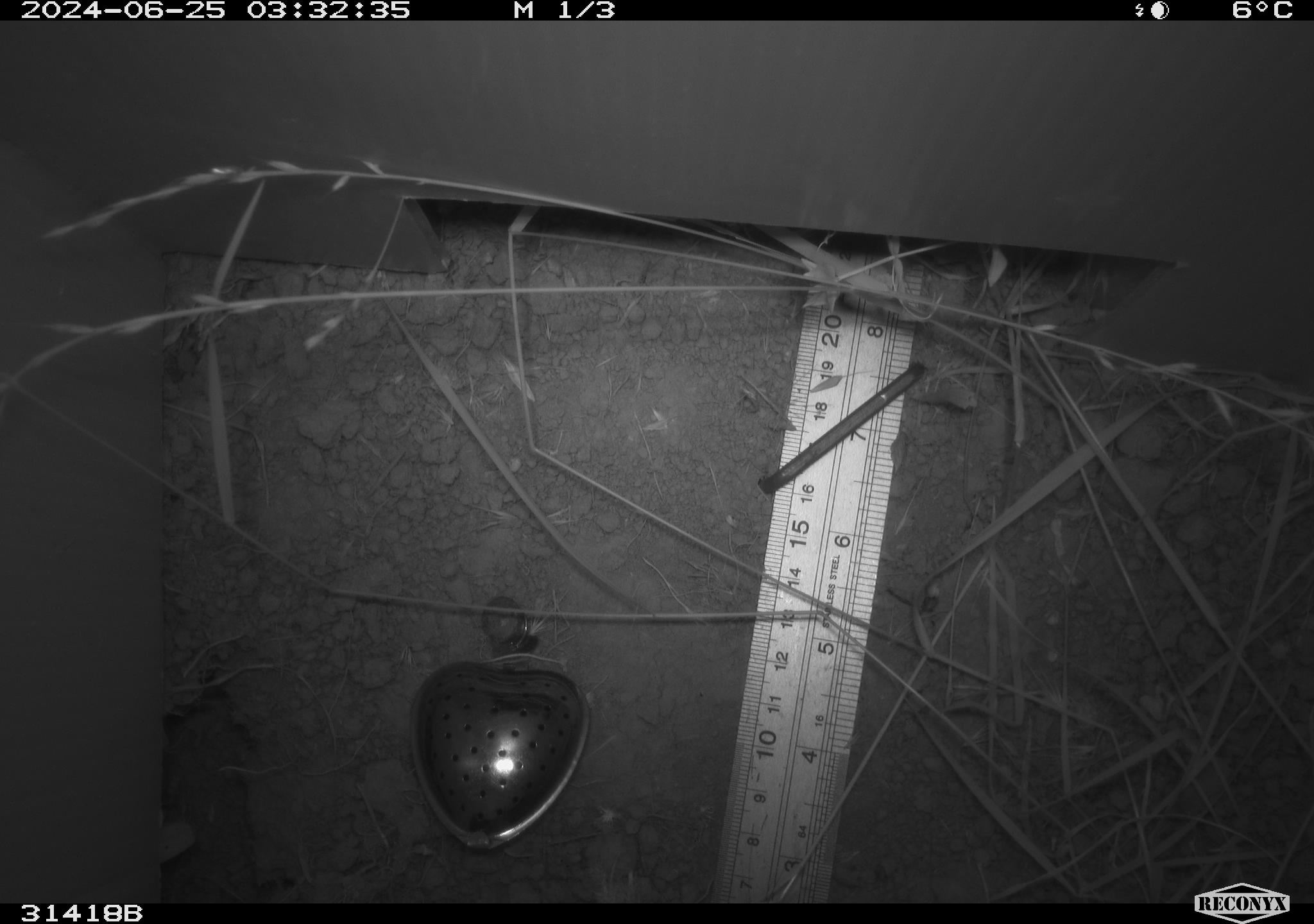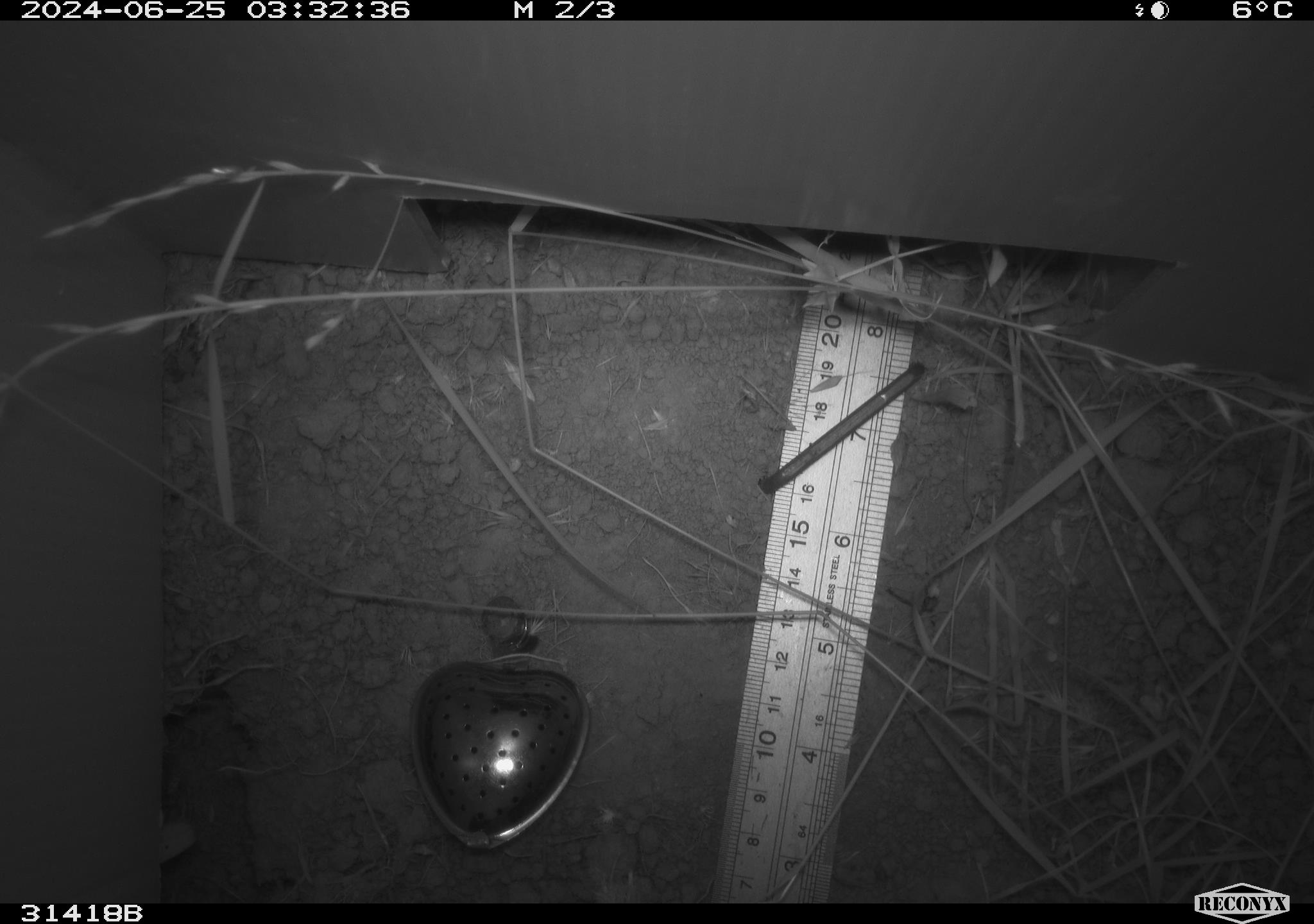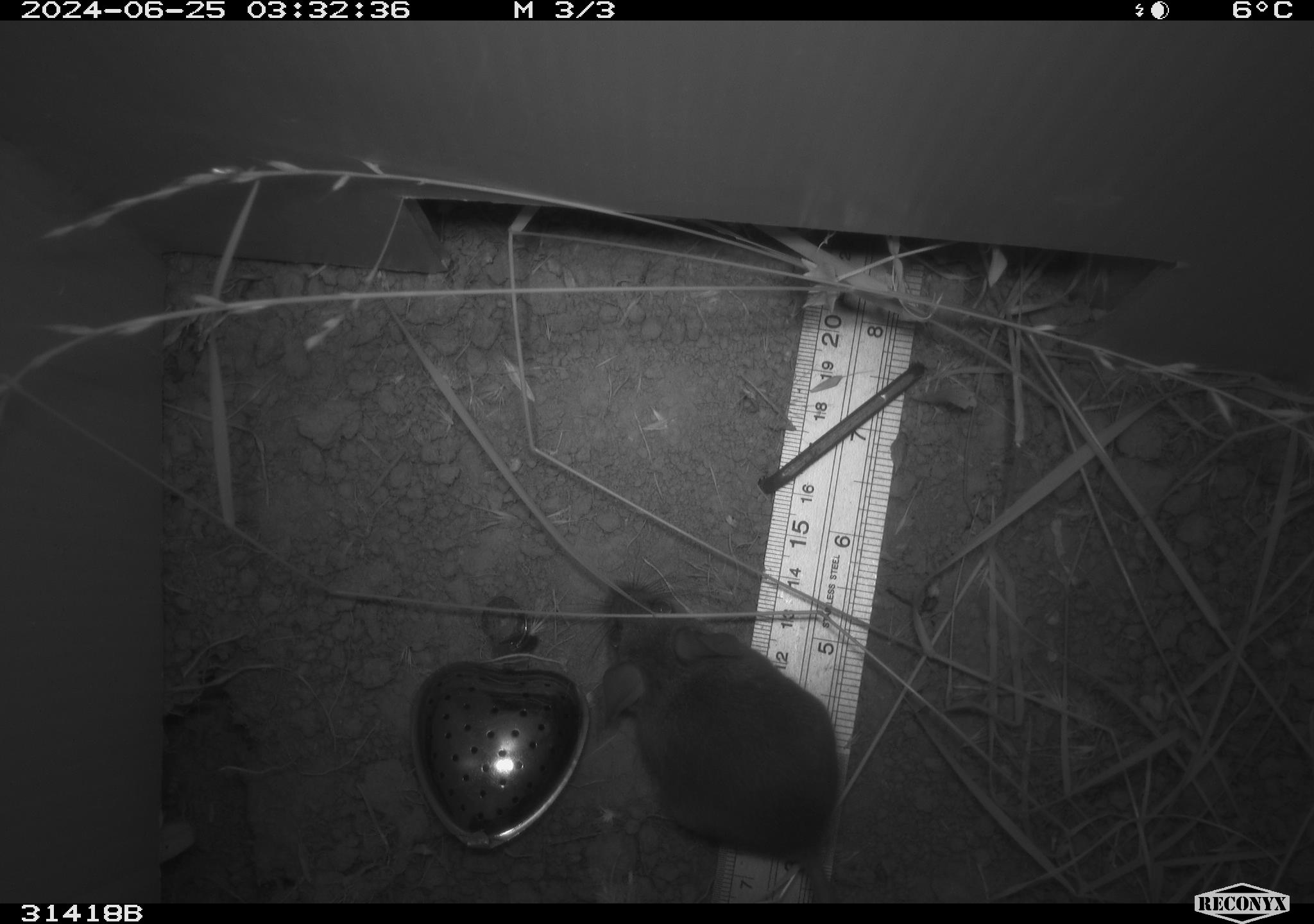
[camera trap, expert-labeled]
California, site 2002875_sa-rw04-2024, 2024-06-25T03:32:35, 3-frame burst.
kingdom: Animalia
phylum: Chordata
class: Mammalia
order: Rodentia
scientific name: Rodentia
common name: rodent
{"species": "rodent (Rodentia)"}